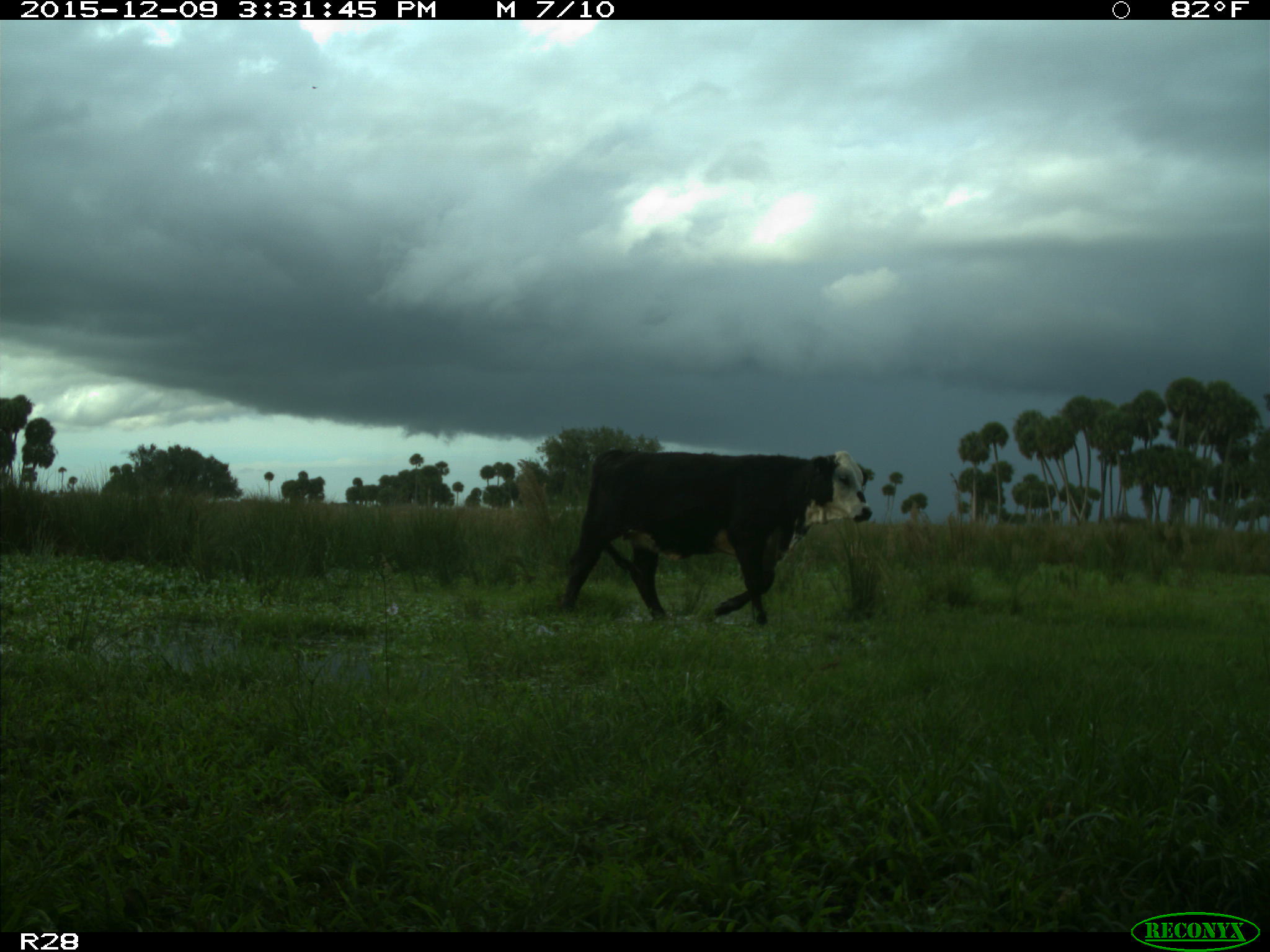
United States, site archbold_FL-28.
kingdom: Animalia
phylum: Chordata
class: Mammalia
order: Artiodactyla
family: Bovidae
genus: Bos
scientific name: Bos taurus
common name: domestic cow